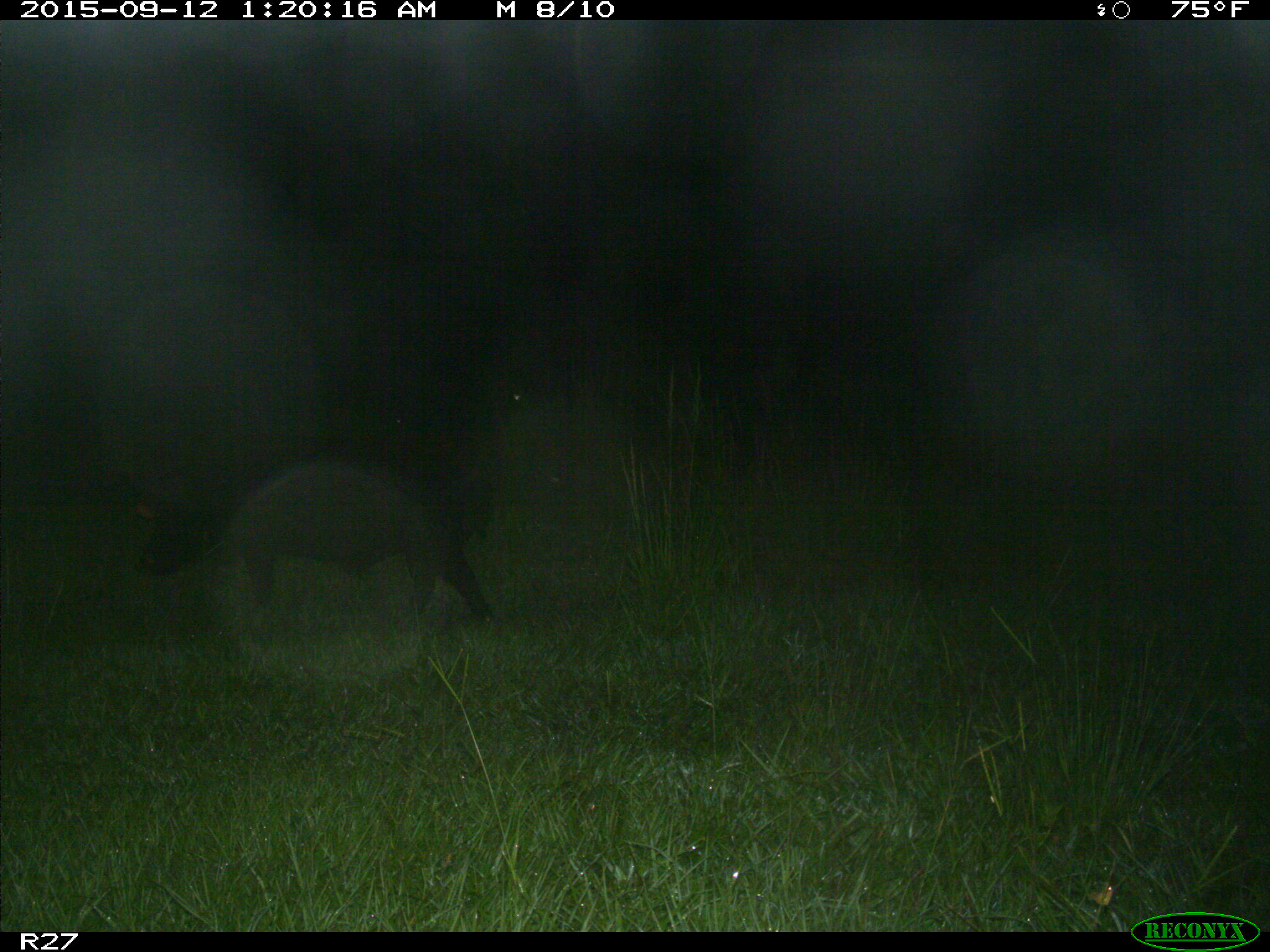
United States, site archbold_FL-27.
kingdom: Animalia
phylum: Chordata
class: Mammalia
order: Artiodactyla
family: Suidae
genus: Sus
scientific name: Sus scrofa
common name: wild boar